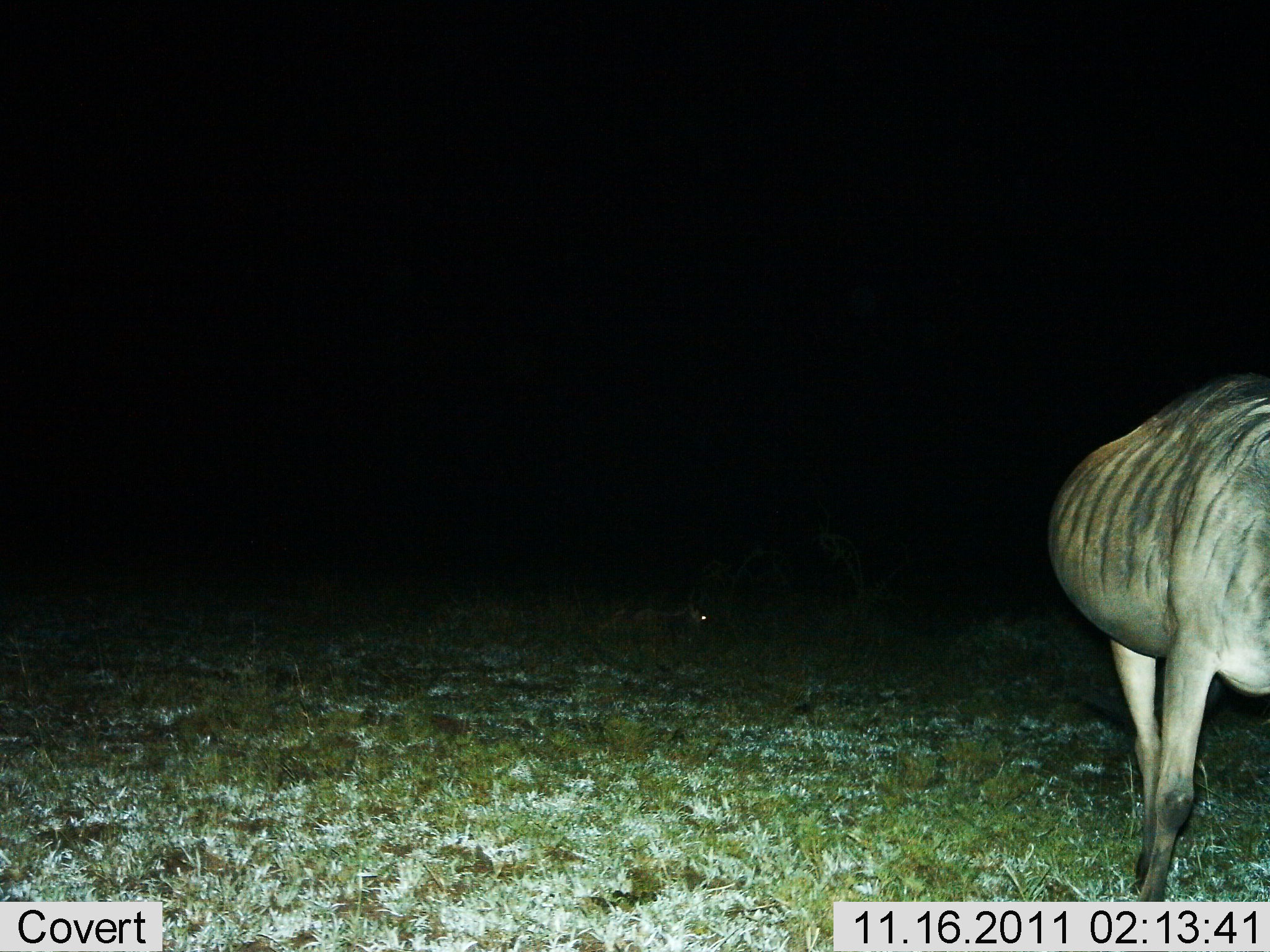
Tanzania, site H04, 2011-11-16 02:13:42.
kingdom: Animalia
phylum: Chordata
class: Mammalia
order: Artiodactyla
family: Bovidae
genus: Connochaetes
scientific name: Connochaetes taurinus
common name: blue wildebeest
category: wildebeest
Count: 1.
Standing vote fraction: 93%.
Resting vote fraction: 7%.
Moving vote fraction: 0%.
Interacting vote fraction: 0%.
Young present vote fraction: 0%.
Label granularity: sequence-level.